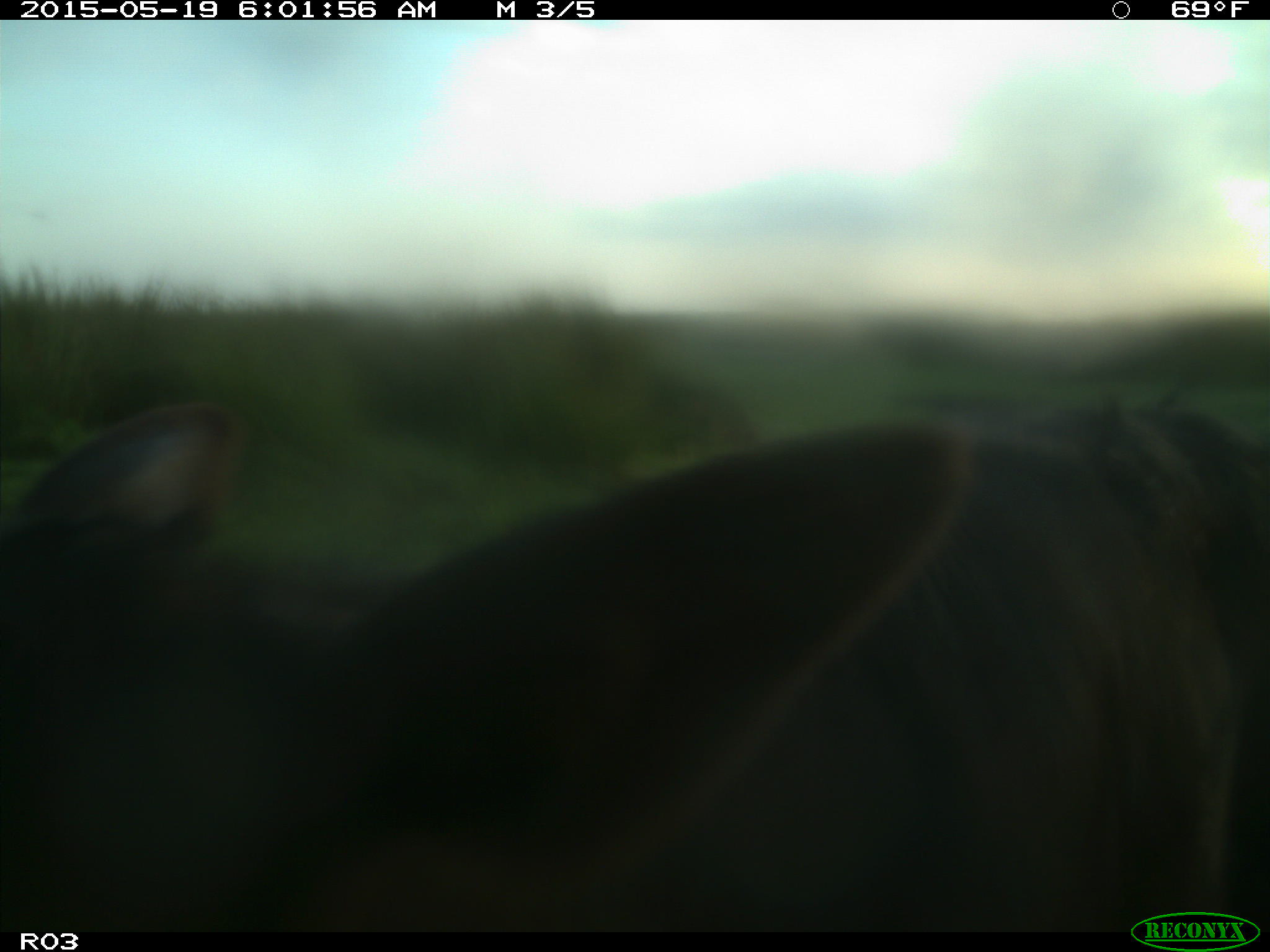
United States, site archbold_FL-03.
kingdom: Animalia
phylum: Chordata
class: Mammalia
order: Artiodactyla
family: Bovidae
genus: Bos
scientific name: Bos taurus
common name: domestic cow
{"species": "Bos taurus (domestic cow)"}